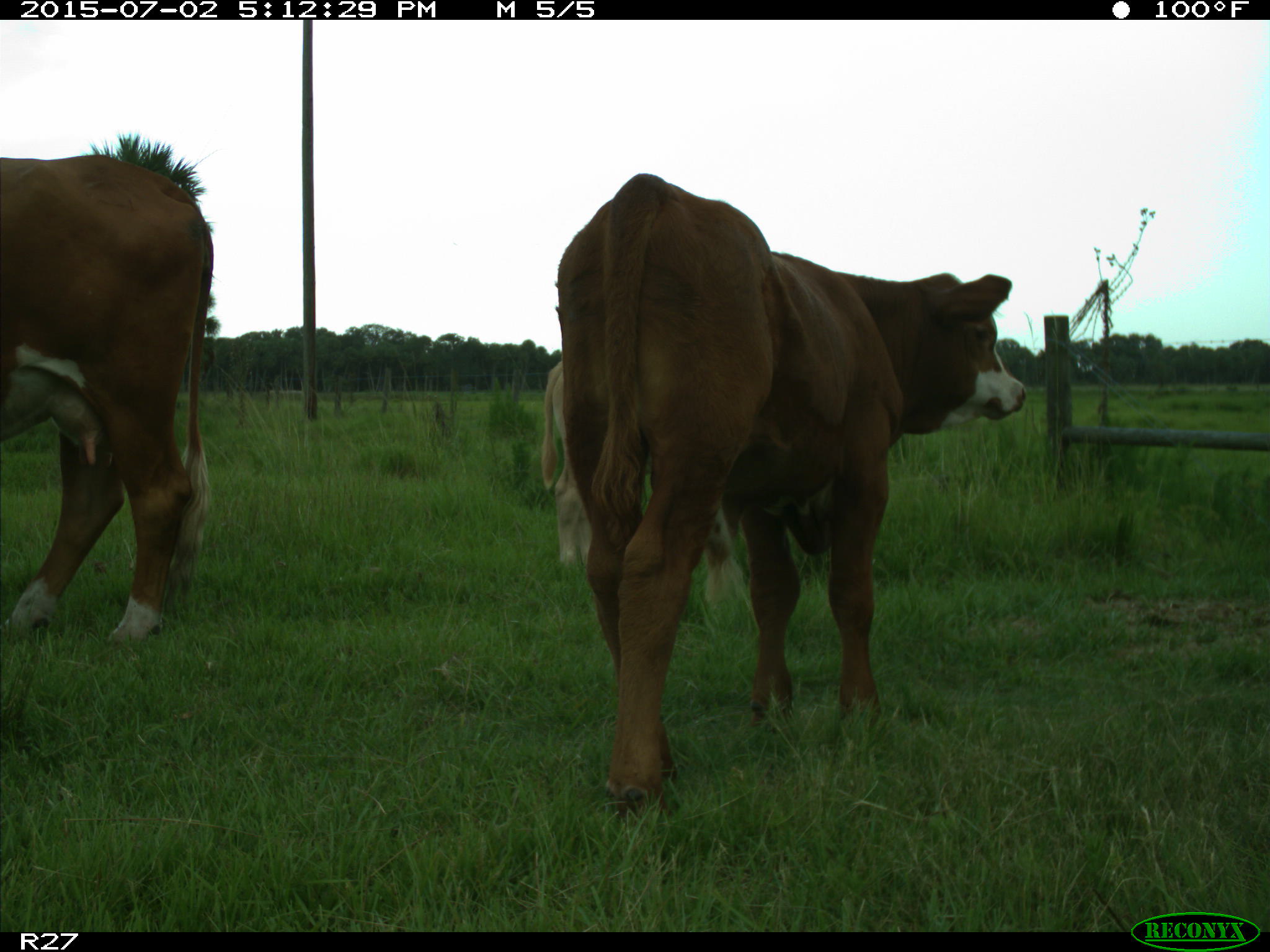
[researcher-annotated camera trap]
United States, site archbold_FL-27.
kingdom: Animalia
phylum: Chordata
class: Mammalia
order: Artiodactyla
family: Bovidae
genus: Bos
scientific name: Bos taurus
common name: domestic cow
Bos taurus (domestic cow).